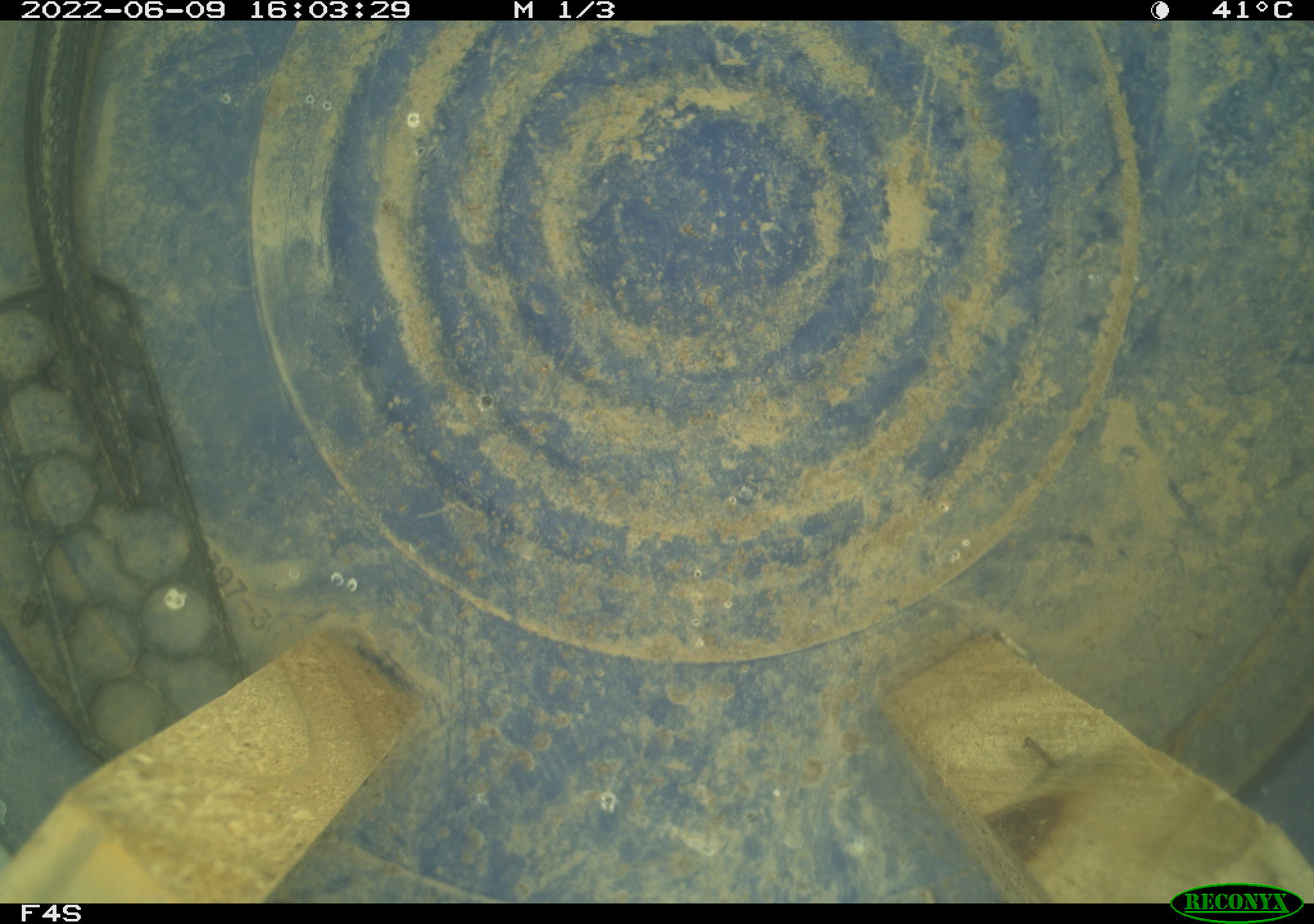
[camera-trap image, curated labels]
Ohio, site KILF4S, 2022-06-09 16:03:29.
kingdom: Animalia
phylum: Chordata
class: Reptilia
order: Squamata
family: Colubridae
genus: Thamnophis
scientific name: Thamnophis sirtalis sirtalis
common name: eastern gartersnake